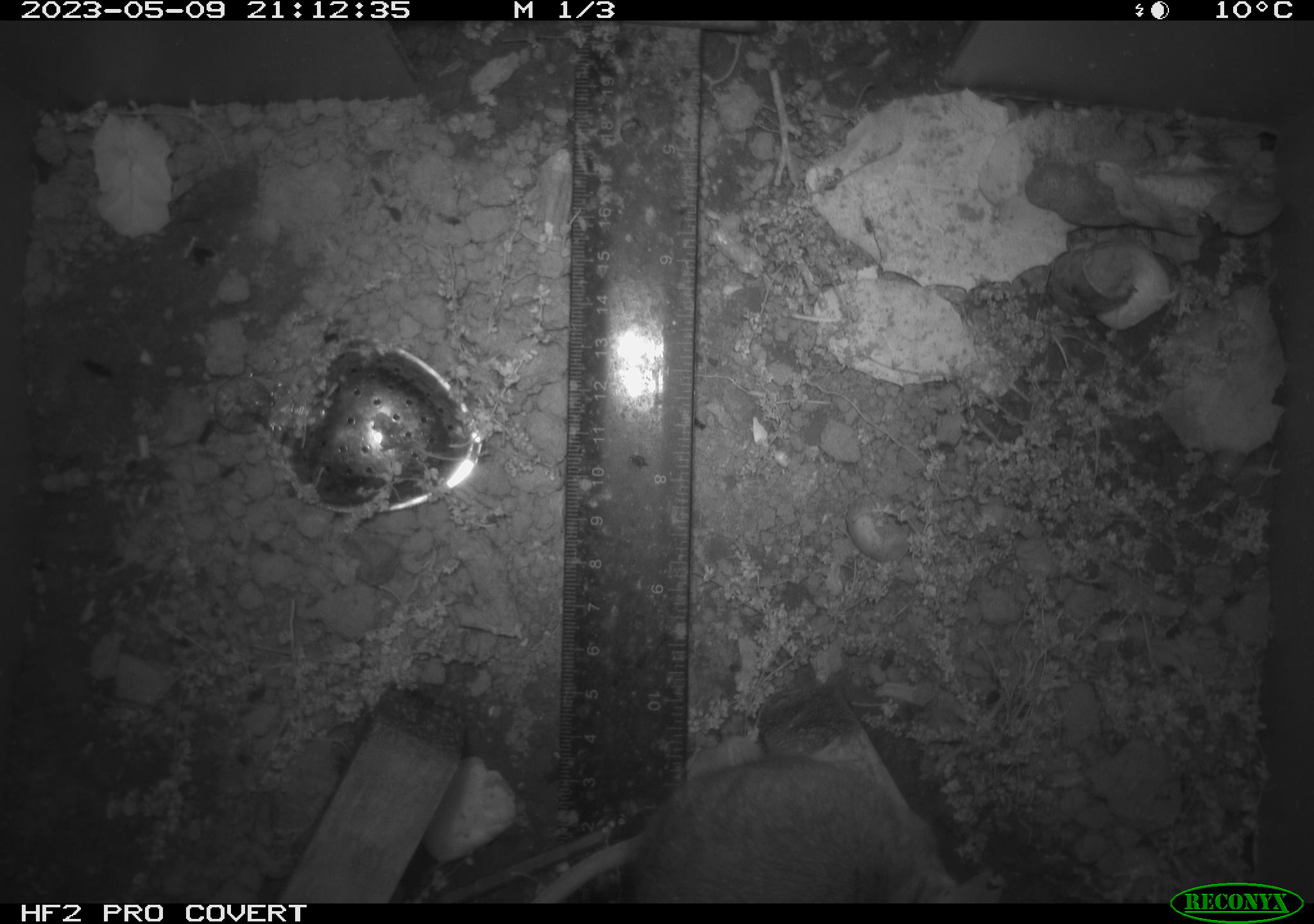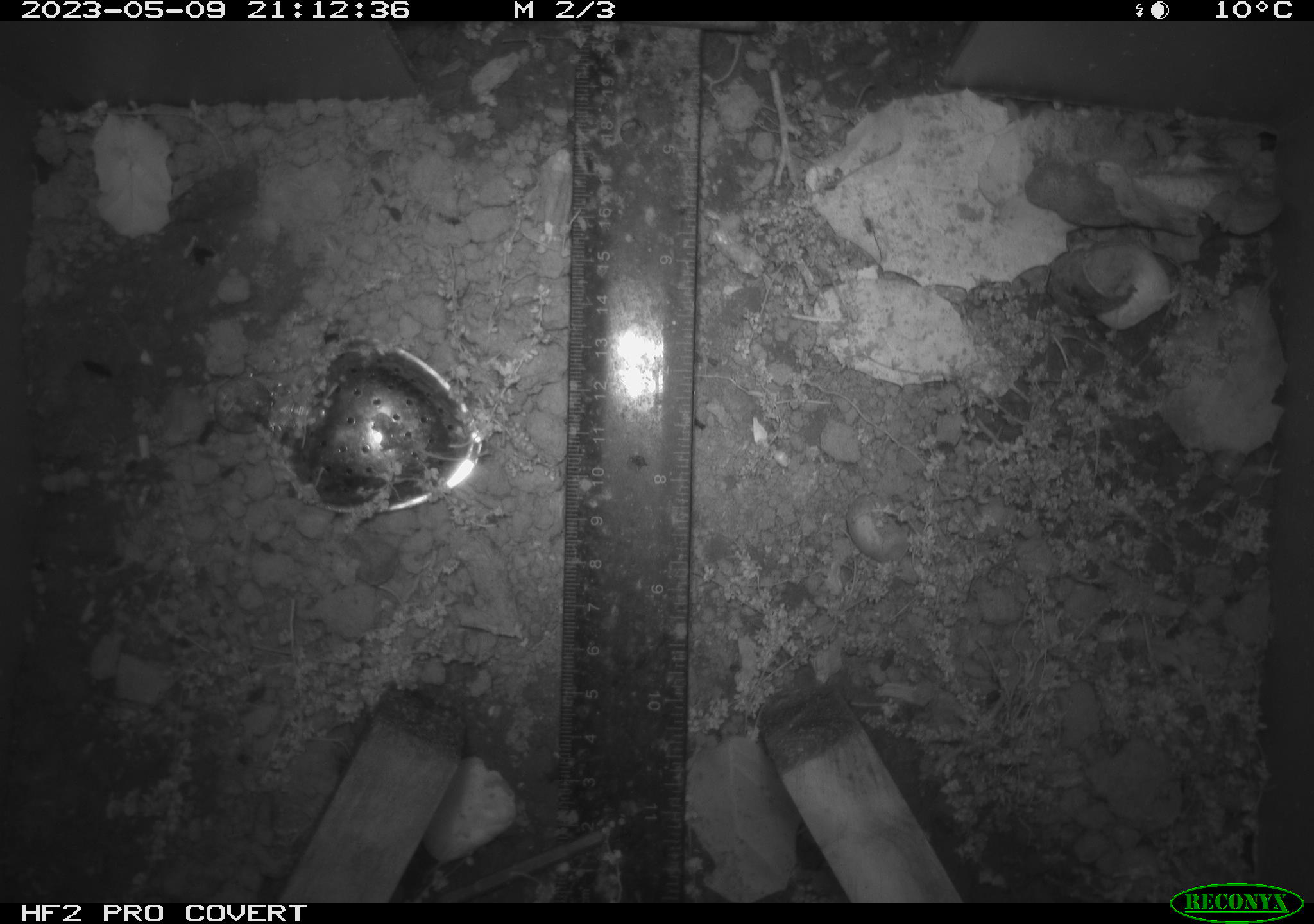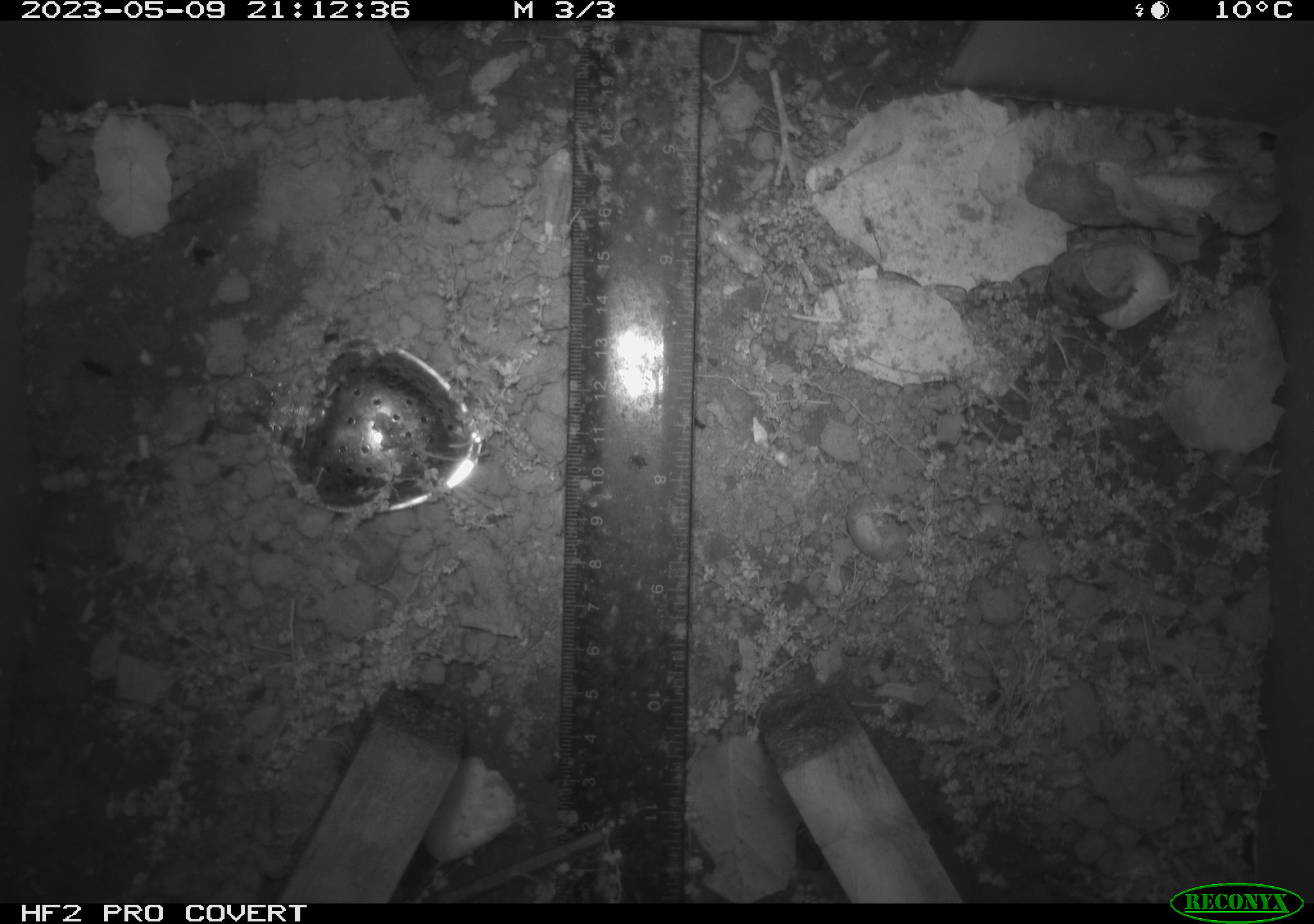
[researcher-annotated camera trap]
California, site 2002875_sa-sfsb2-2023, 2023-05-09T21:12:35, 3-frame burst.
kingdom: Animalia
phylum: Chordata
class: Mammalia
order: Rodentia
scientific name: Rodentia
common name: mouse species